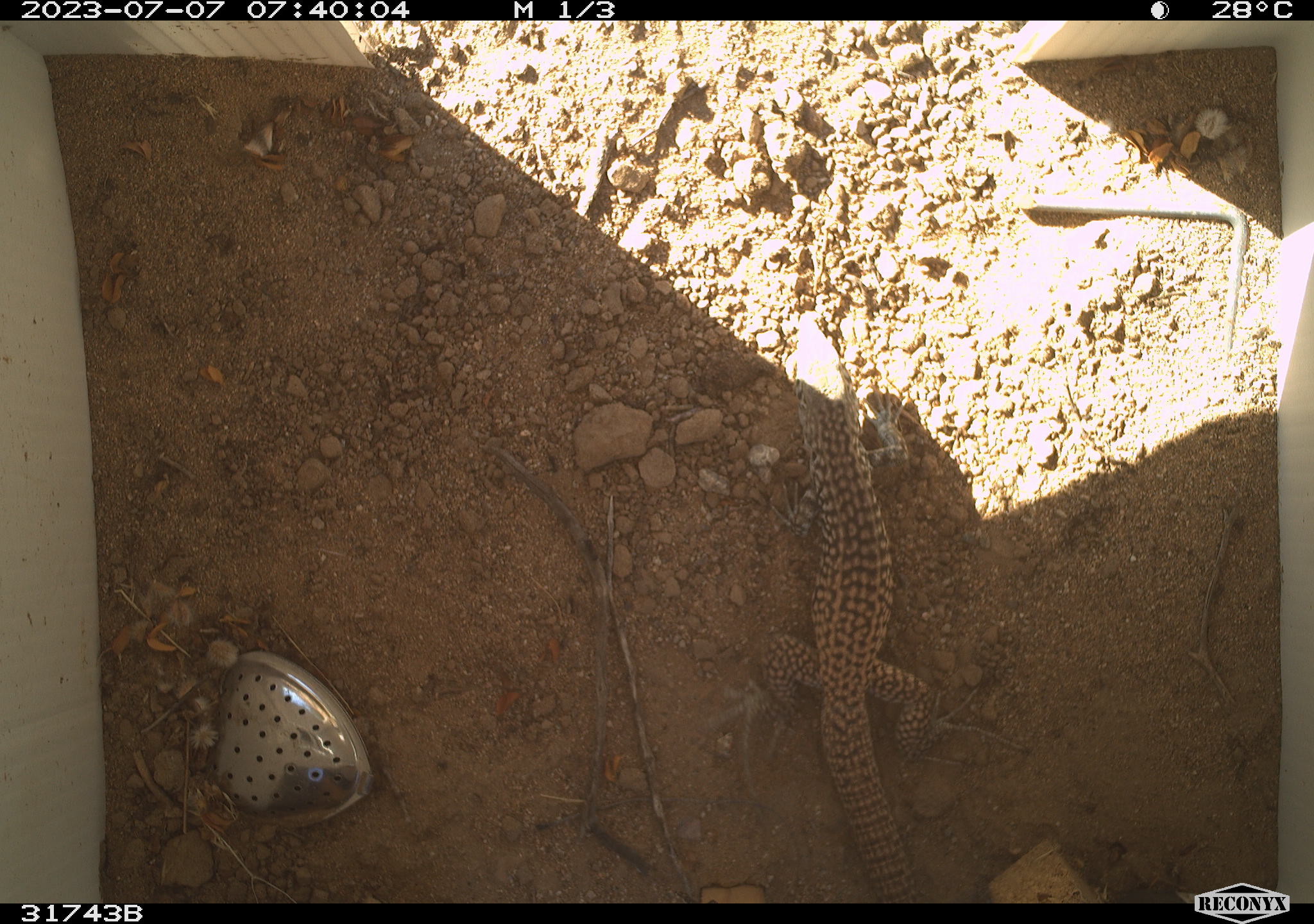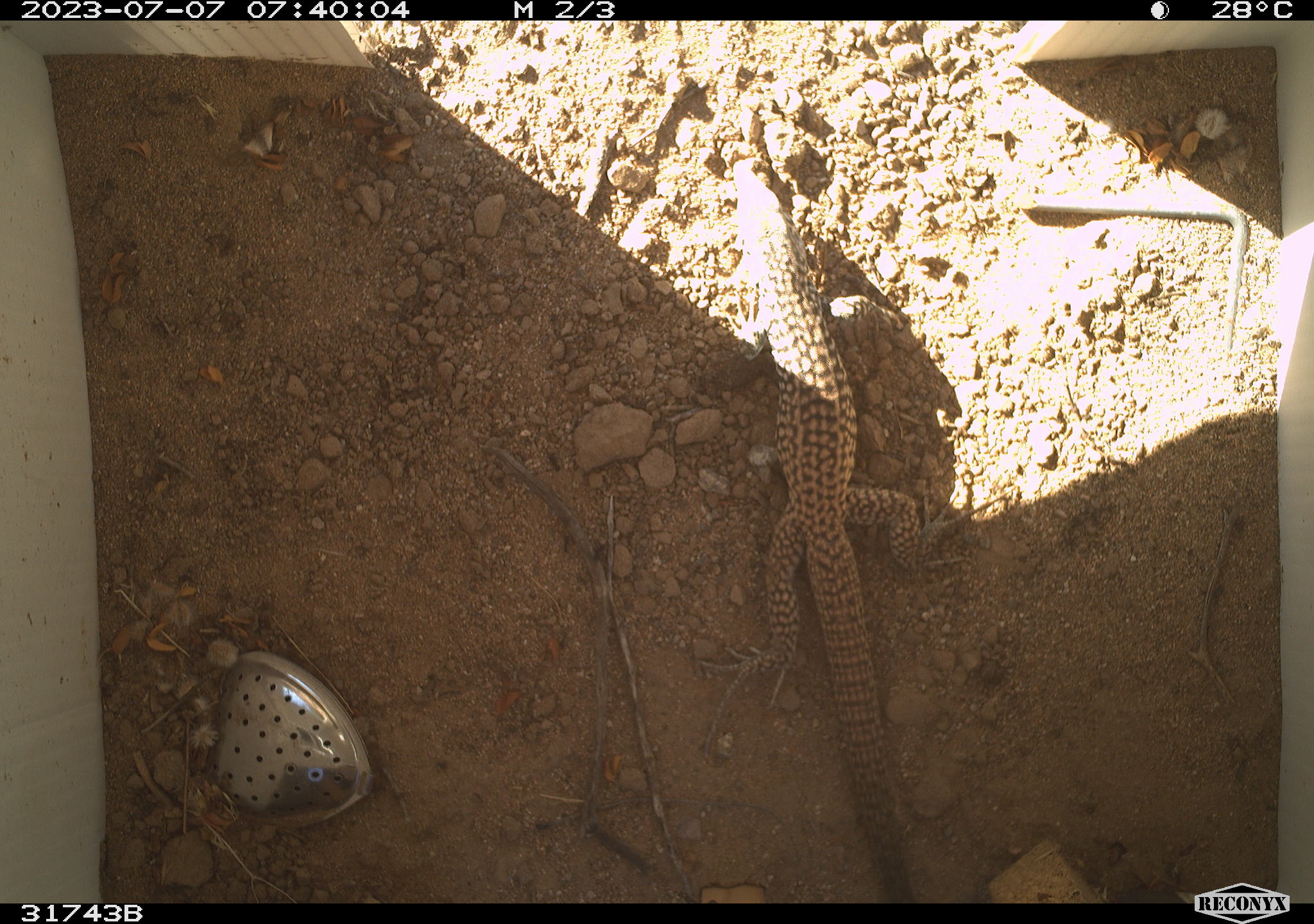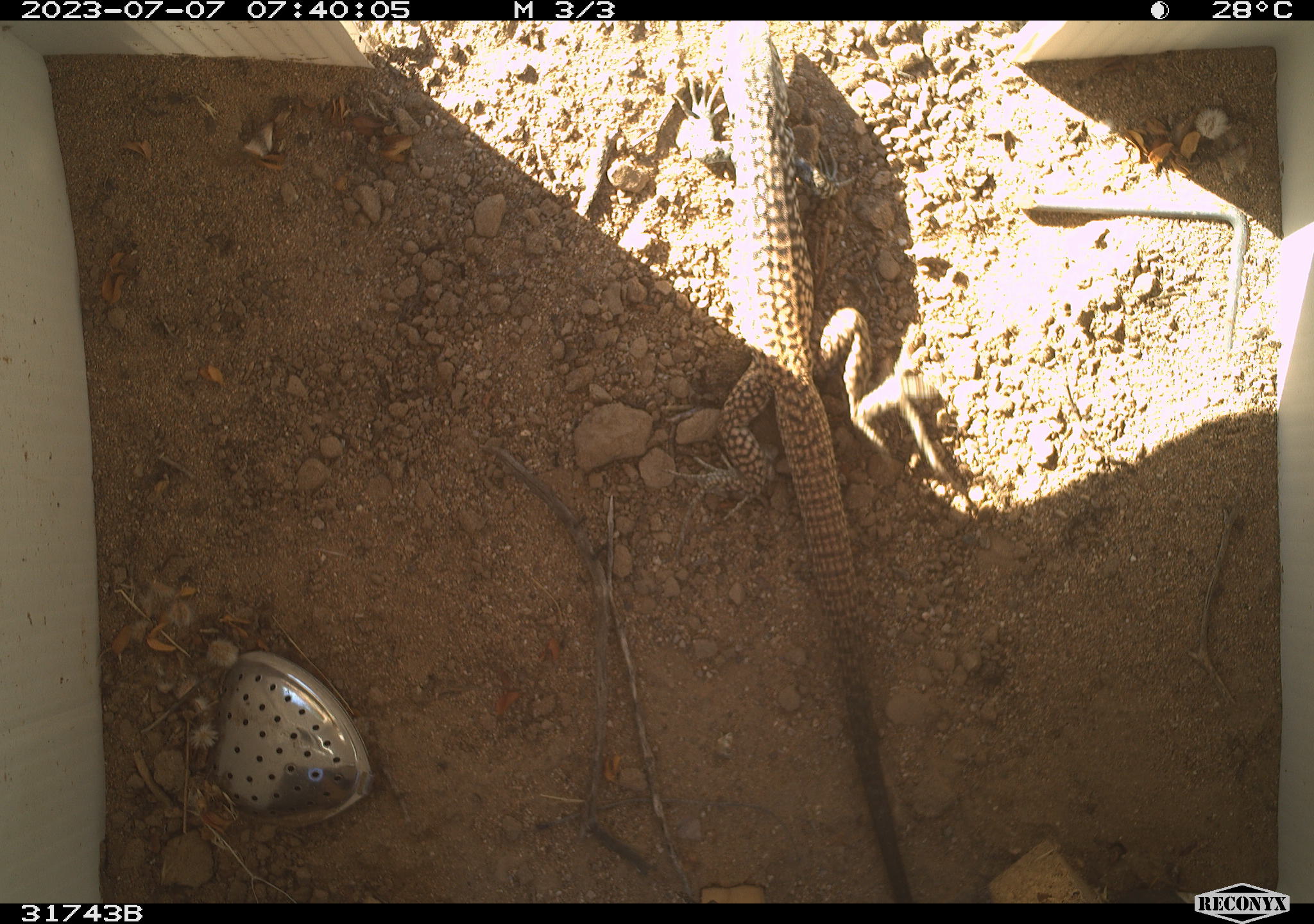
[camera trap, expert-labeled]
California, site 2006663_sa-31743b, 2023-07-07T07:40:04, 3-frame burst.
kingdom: Animalia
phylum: Chordata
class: Reptilia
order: Squamata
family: Teiidae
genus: Aspidoscelis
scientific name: Aspidoscelis tigris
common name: western whiptail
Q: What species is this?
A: Western whiptail (Aspidoscelis tigris).